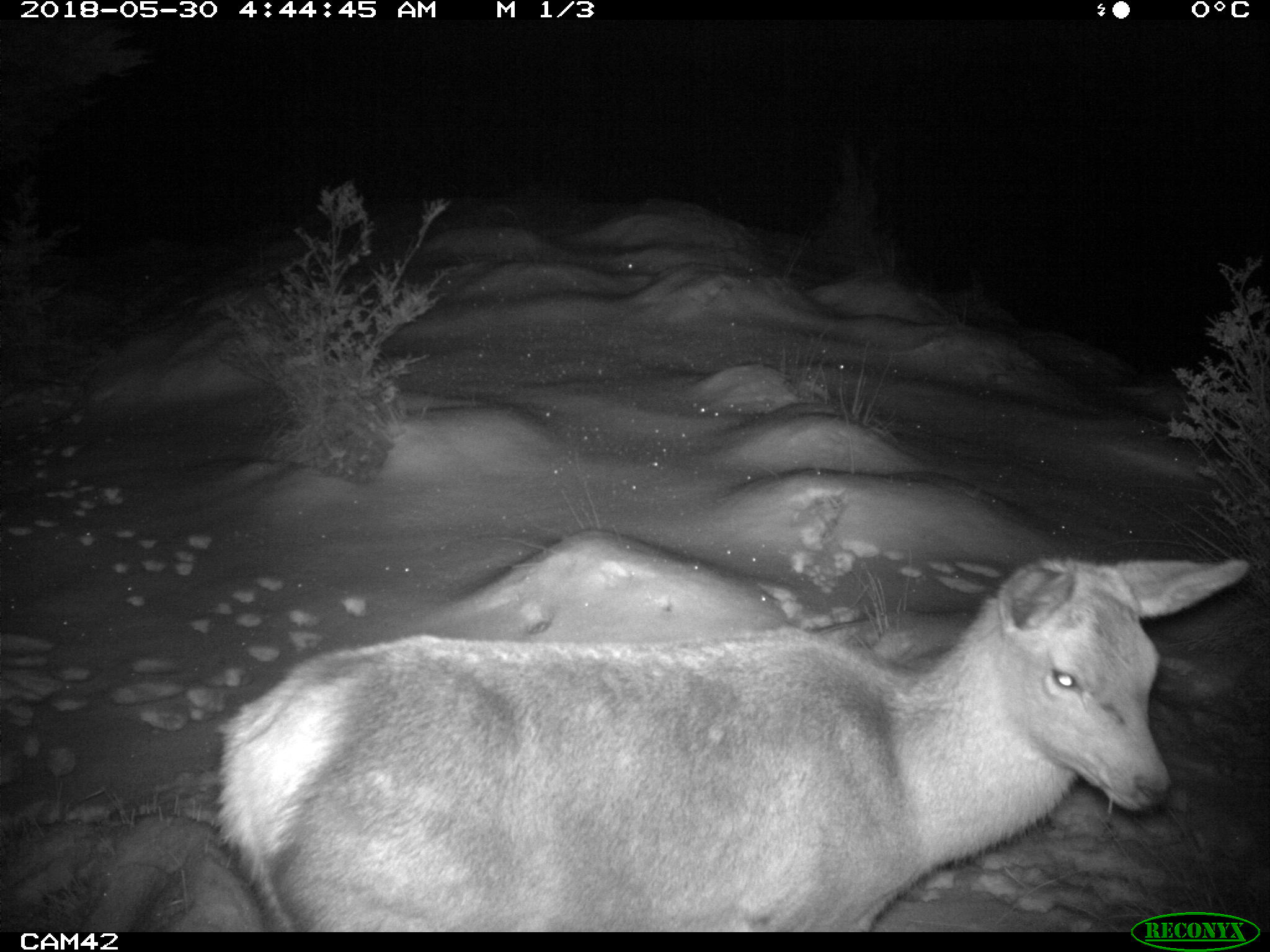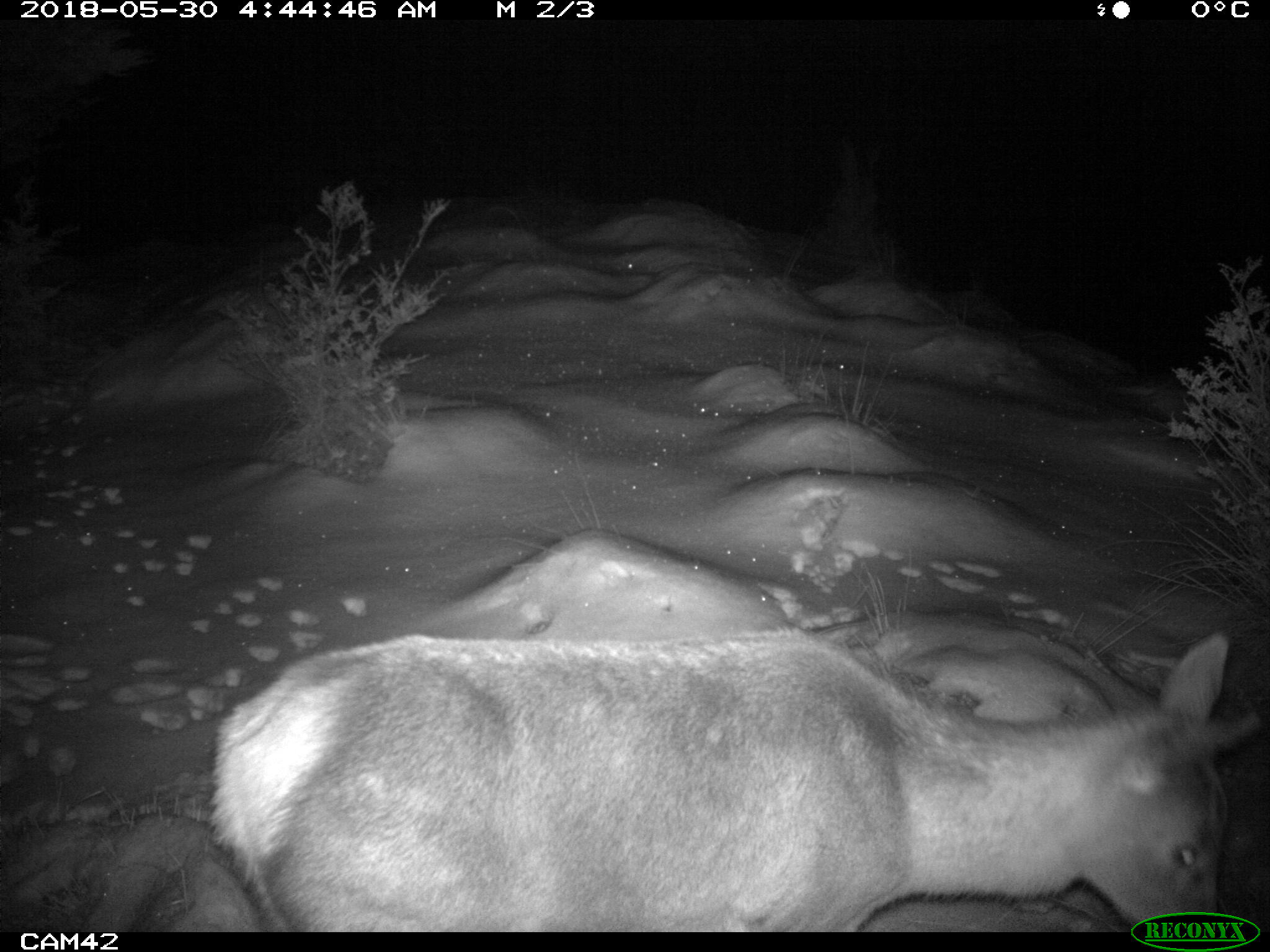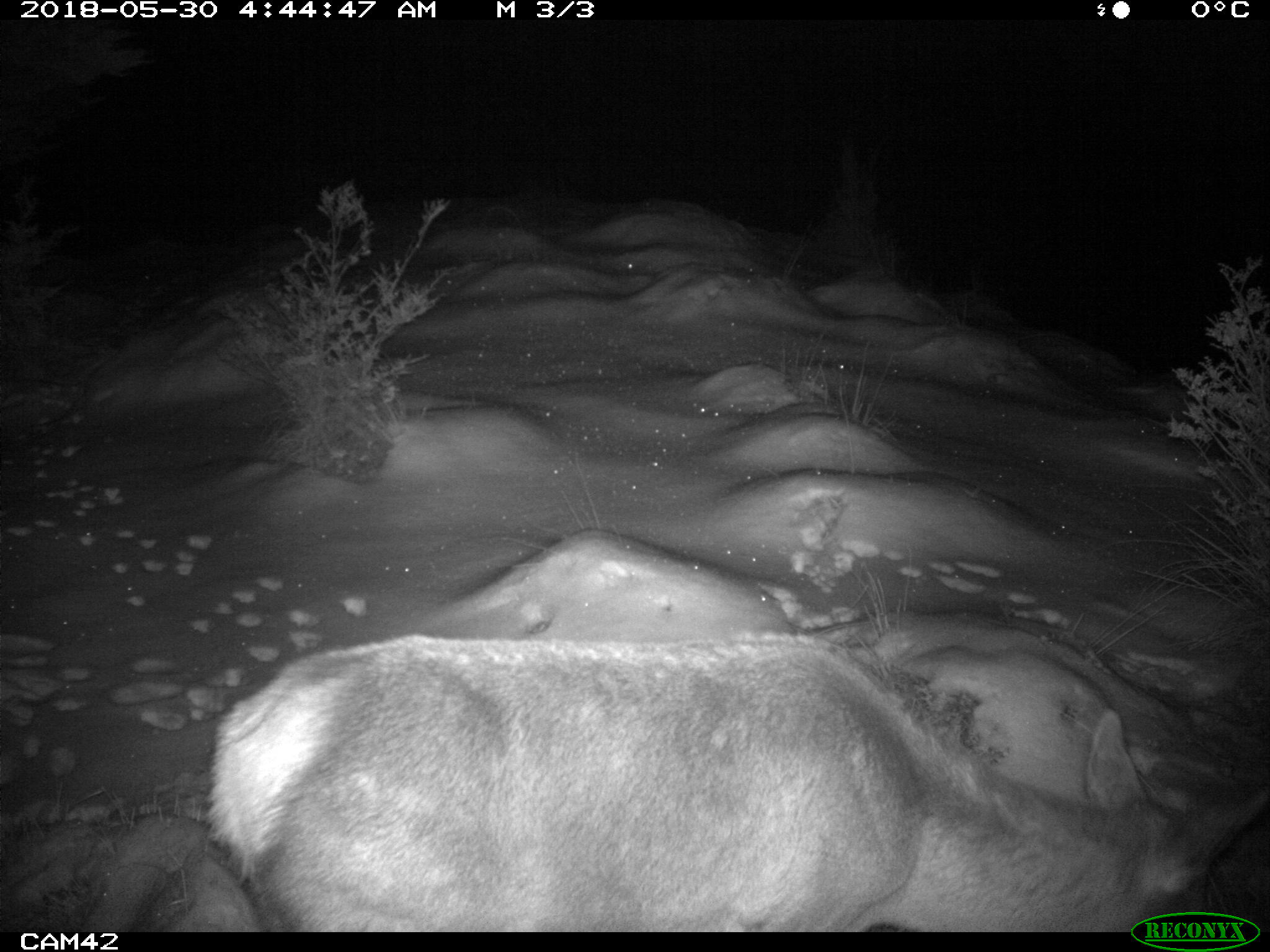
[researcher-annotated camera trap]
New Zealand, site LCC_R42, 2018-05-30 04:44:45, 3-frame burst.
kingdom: Animalia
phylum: Chordata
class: Mammalia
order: Artiodactyla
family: Cervidae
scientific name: Cervidae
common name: deer